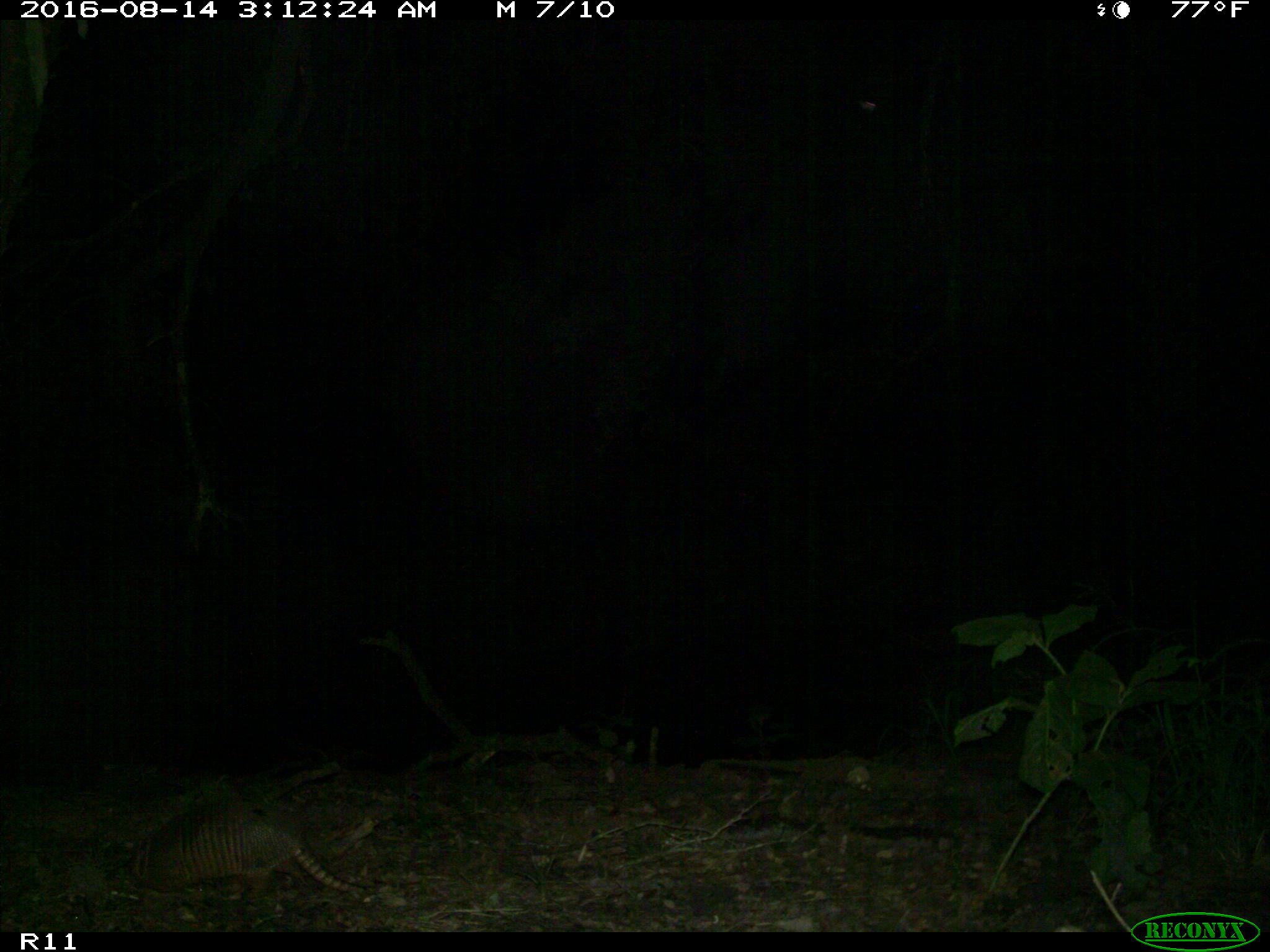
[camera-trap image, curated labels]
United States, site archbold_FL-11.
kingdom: Animalia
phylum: Chordata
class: Mammalia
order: Cingulata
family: Dasypodidae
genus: Dasypus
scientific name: Dasypus novemcinctus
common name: nine-banded armadillo